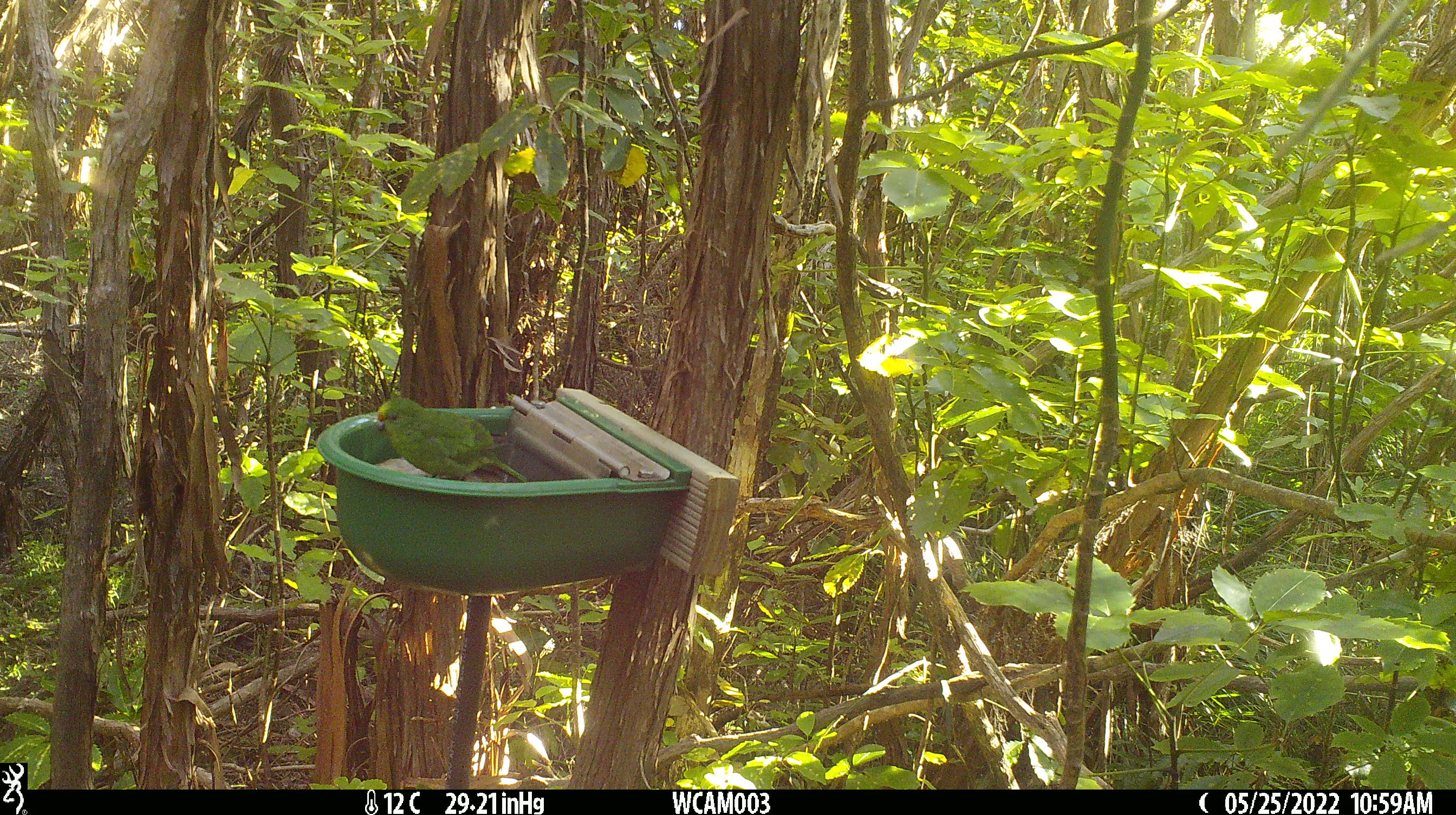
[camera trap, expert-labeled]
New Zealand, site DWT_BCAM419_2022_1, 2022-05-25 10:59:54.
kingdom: Animalia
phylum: Chordata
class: Aves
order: Psittaciformes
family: Psittaculidae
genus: Cyanoramphus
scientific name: Cyanoramphus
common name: parakeet